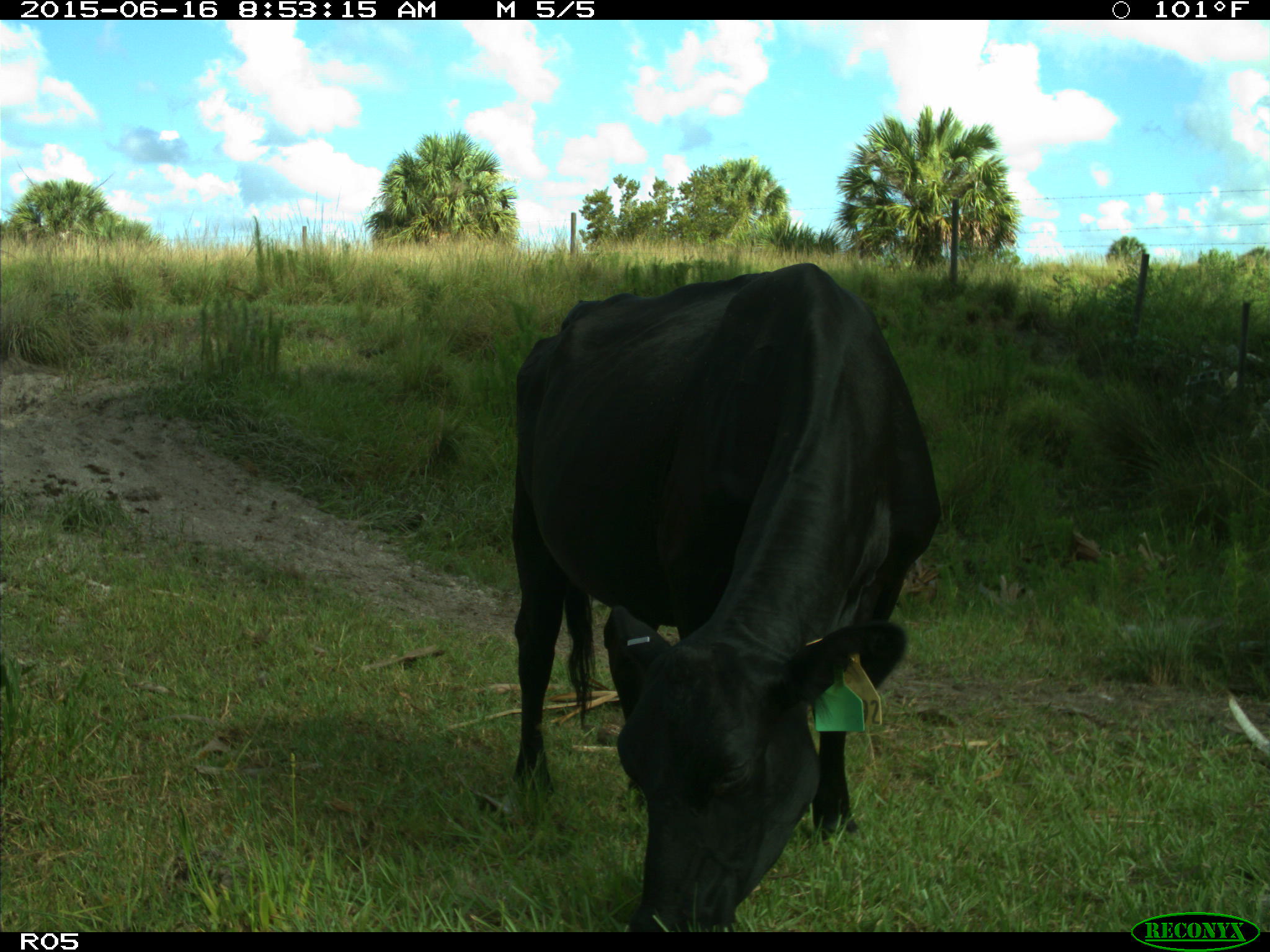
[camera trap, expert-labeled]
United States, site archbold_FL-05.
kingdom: Animalia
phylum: Chordata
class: Mammalia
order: Artiodactyla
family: Bovidae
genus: Bos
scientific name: Bos taurus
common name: domestic cow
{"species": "Bos taurus (domestic cow)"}